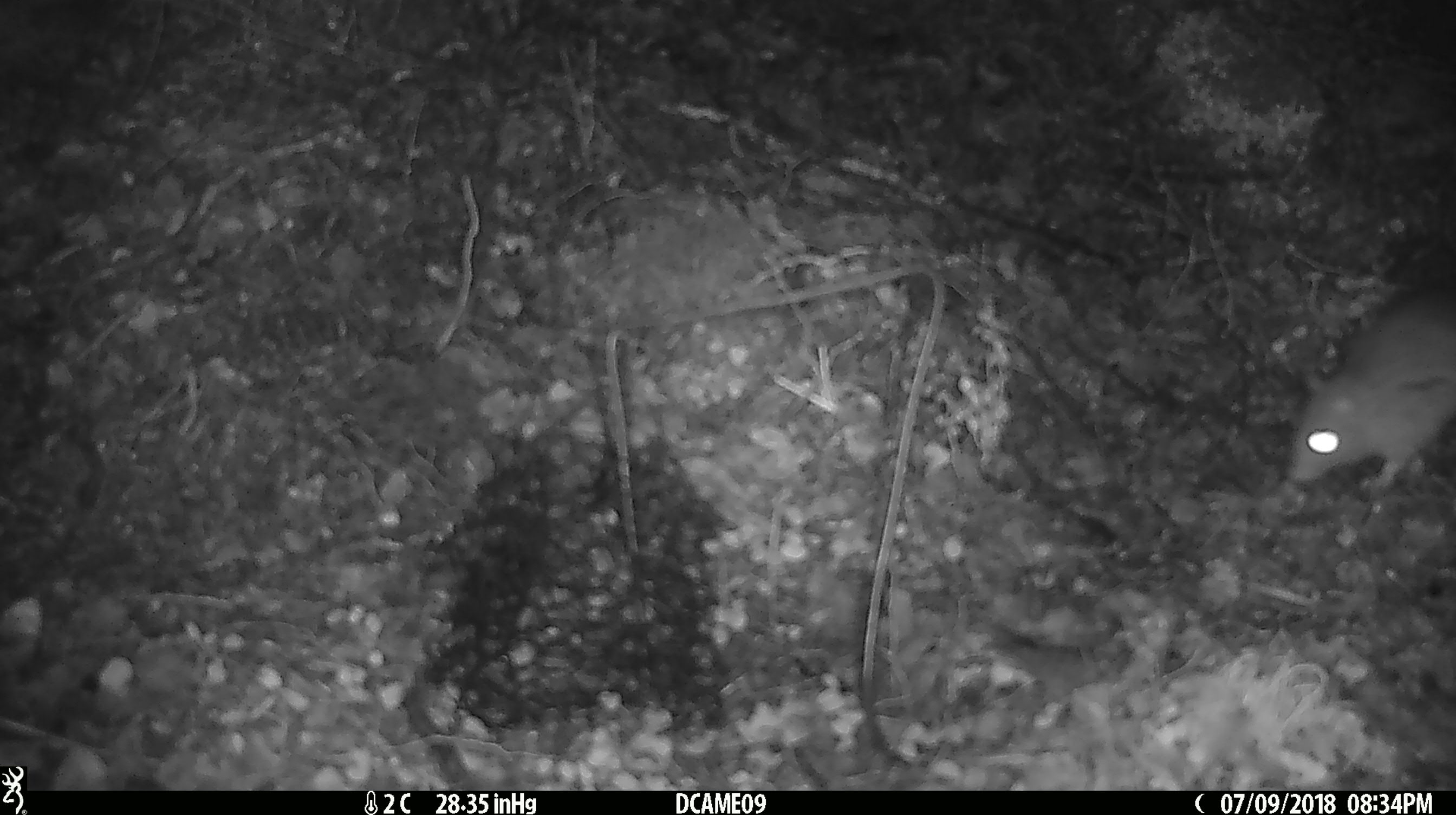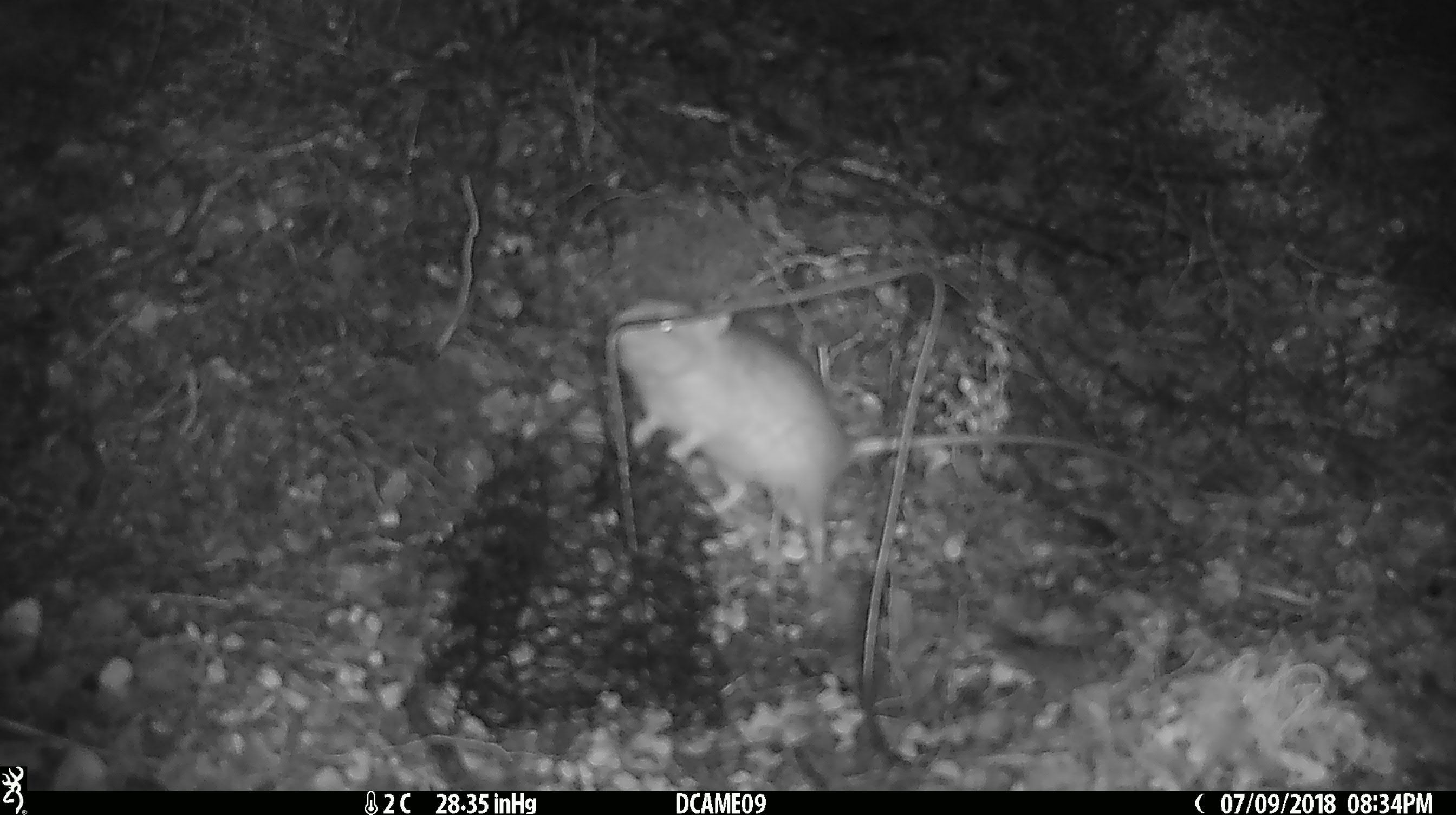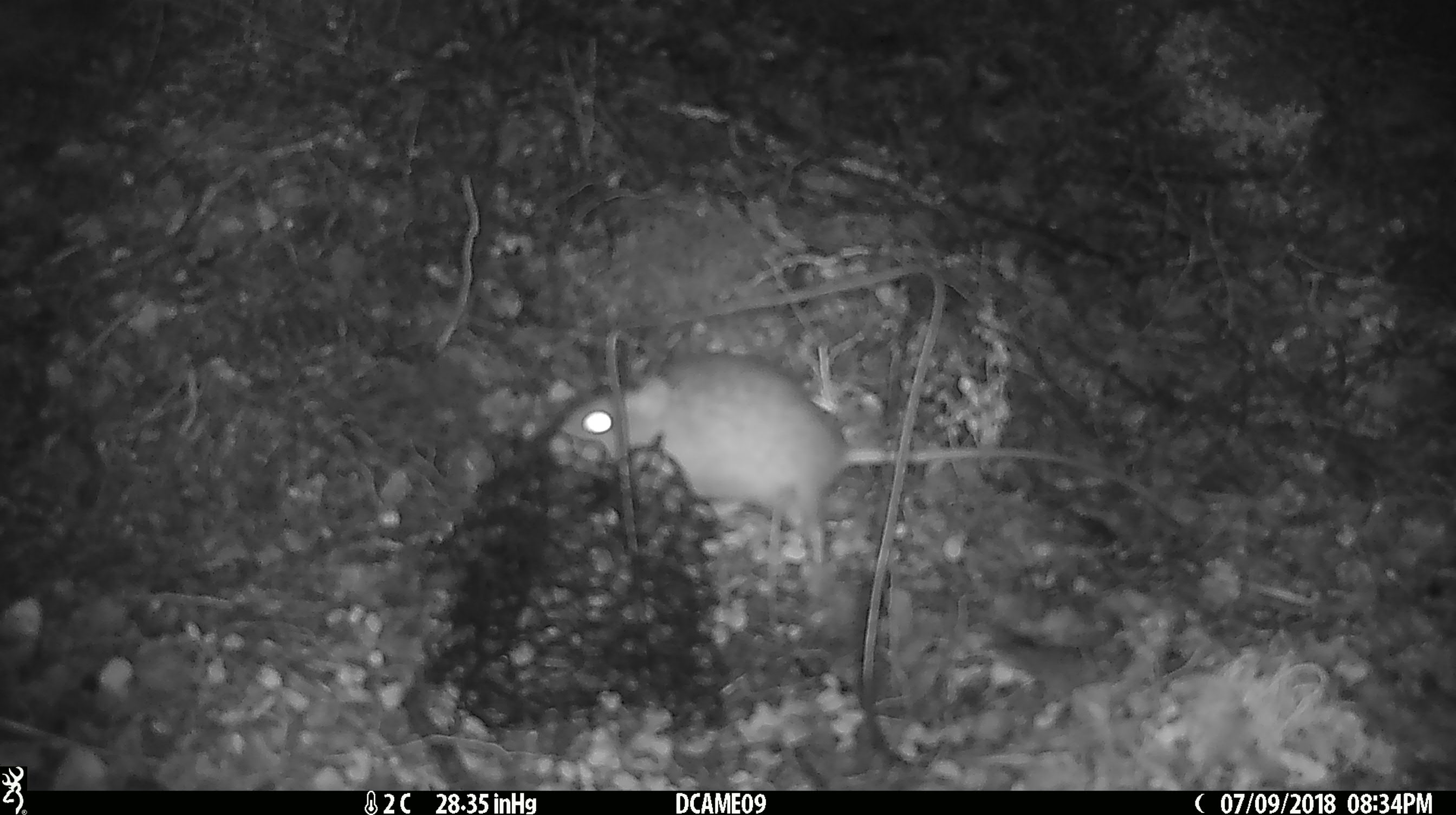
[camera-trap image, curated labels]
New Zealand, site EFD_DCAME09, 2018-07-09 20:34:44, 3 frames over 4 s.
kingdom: Animalia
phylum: Chordata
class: Mammalia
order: Rodentia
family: Muridae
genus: Rattus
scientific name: Rattus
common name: rat